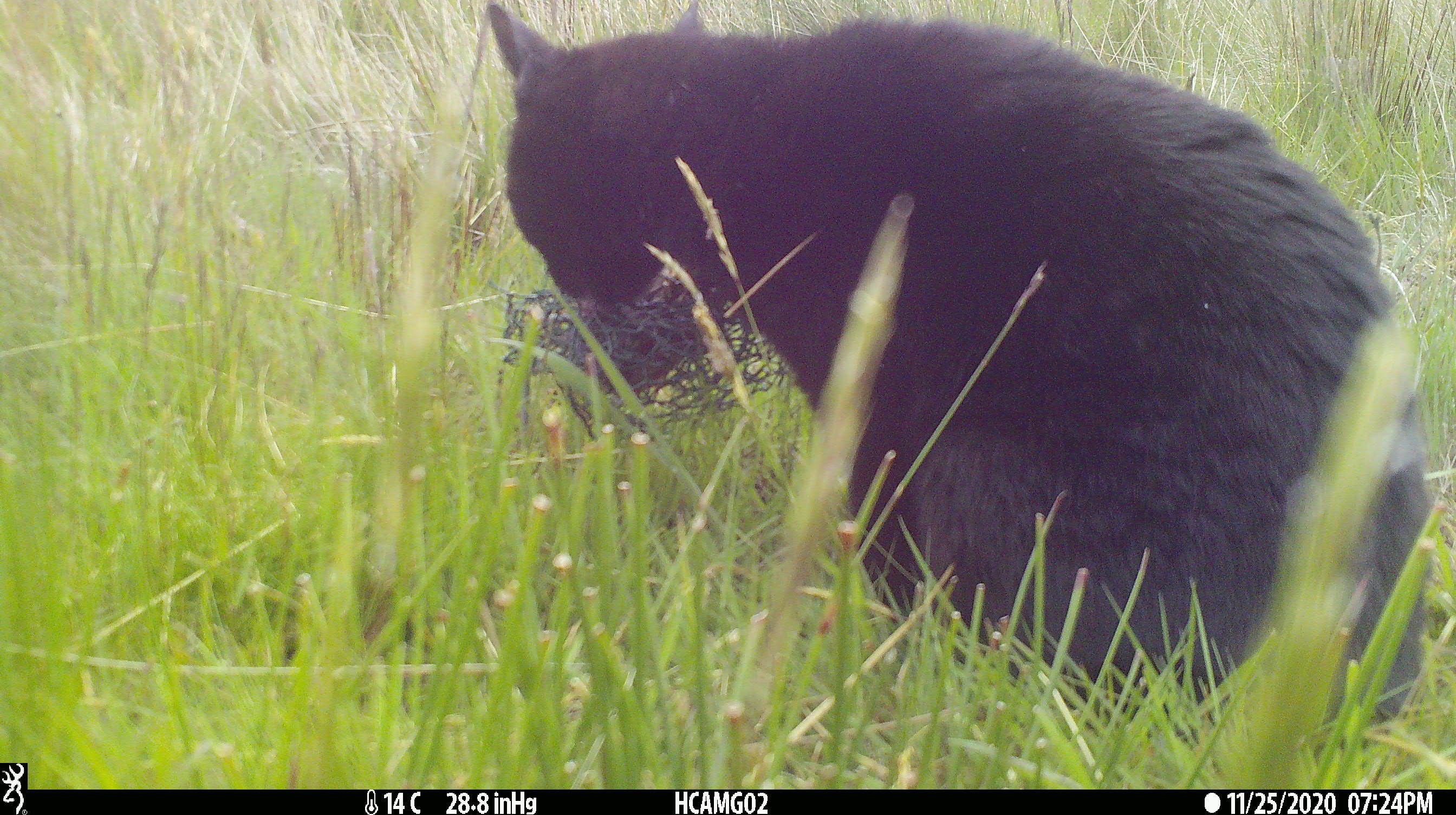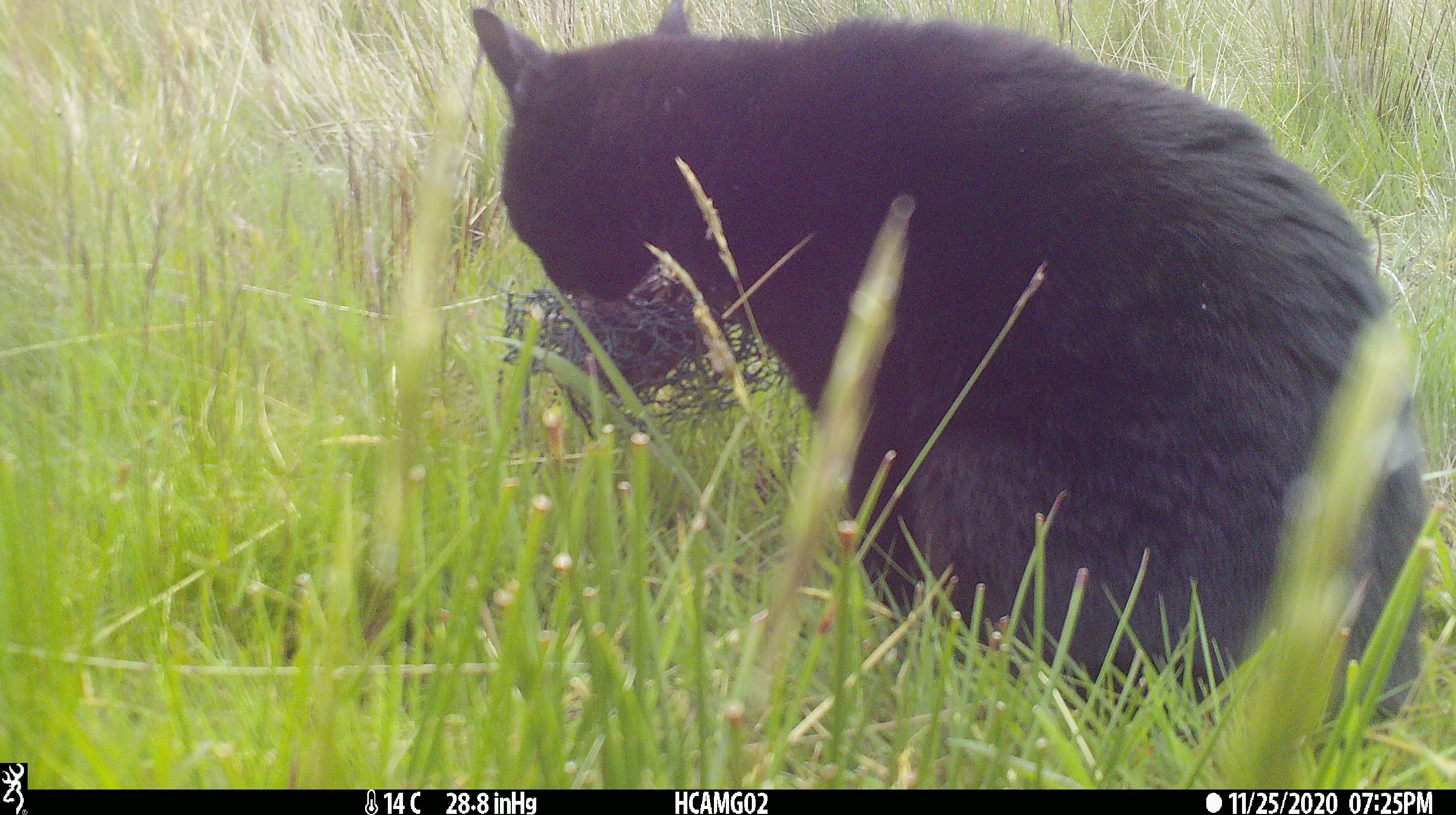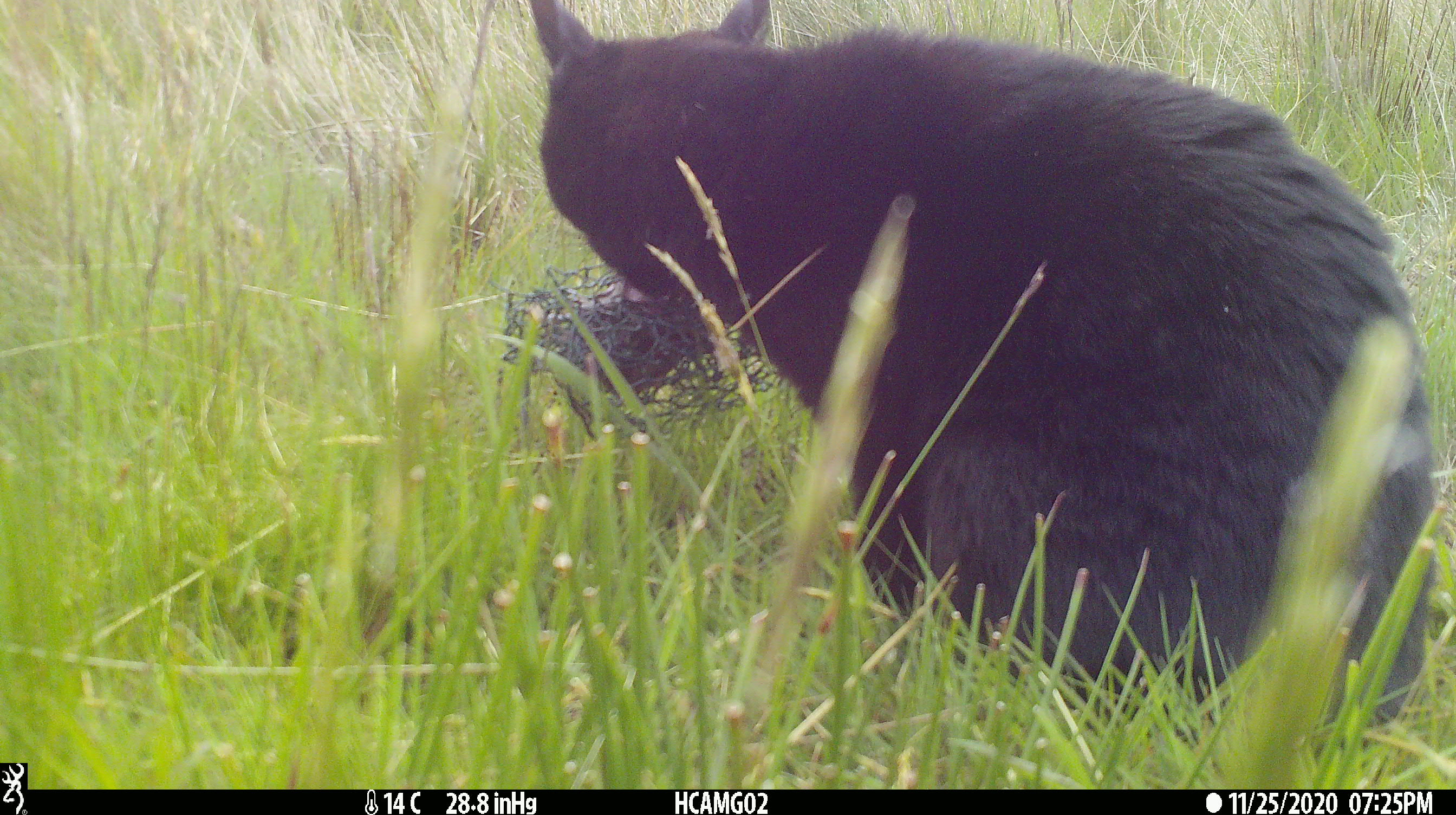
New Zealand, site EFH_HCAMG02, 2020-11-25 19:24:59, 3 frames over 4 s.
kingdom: Animalia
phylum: Chordata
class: Mammalia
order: Carnivora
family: Felidae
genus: Felis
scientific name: Felis catus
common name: domestic cat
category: cat